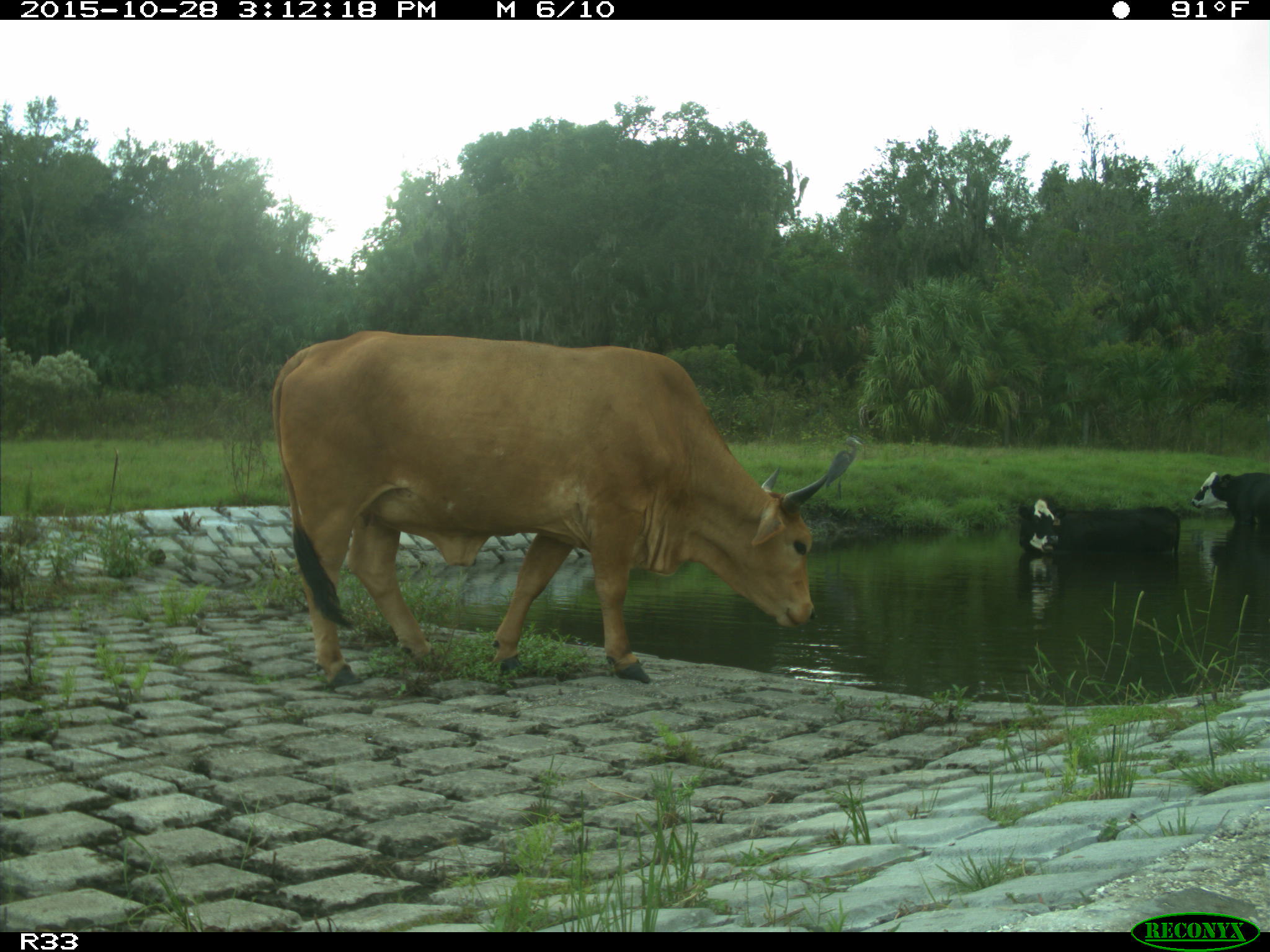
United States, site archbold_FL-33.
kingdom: Animalia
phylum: Chordata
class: Mammalia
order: Artiodactyla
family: Bovidae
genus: Bos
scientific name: Bos taurus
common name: domestic cow